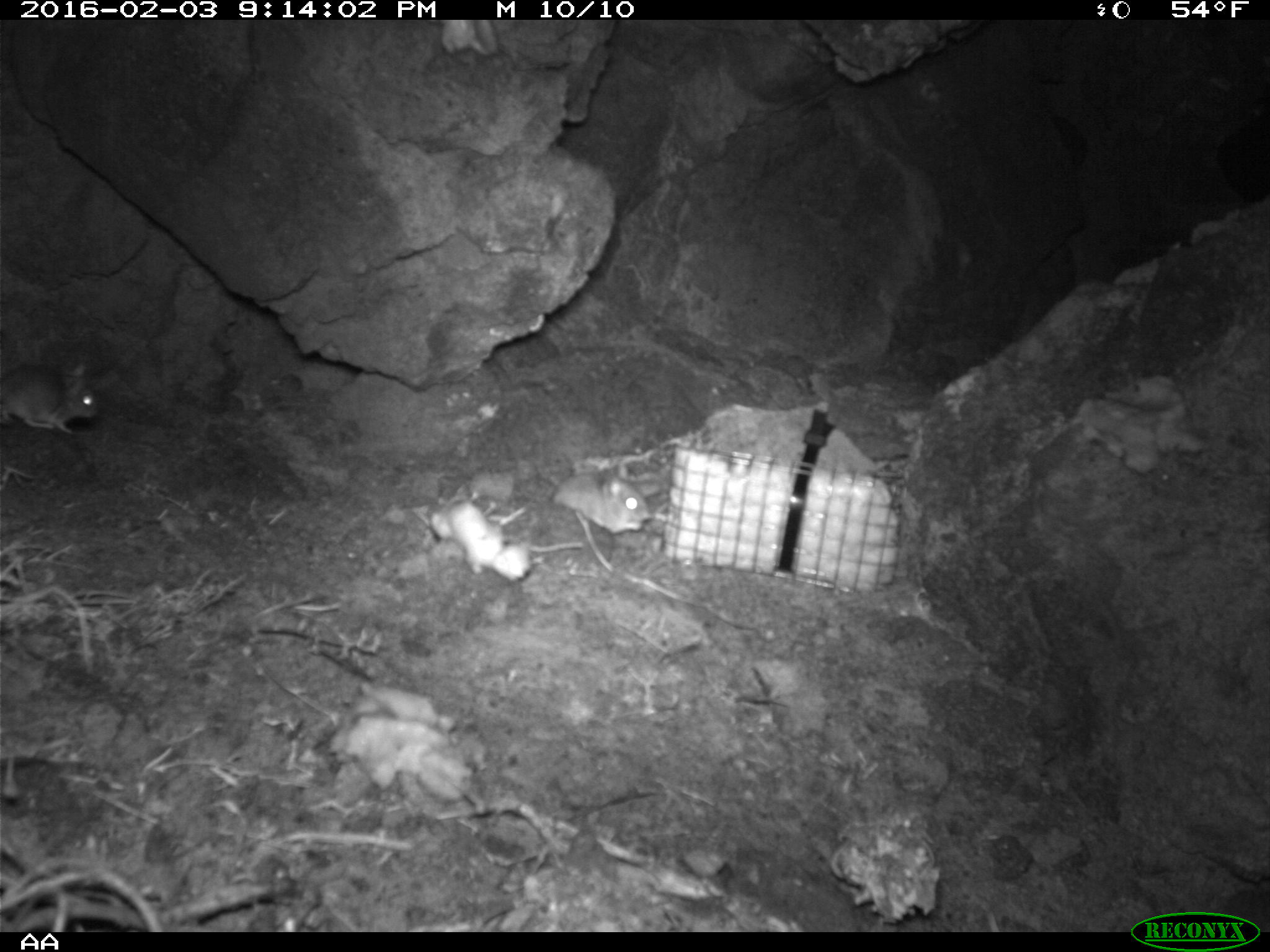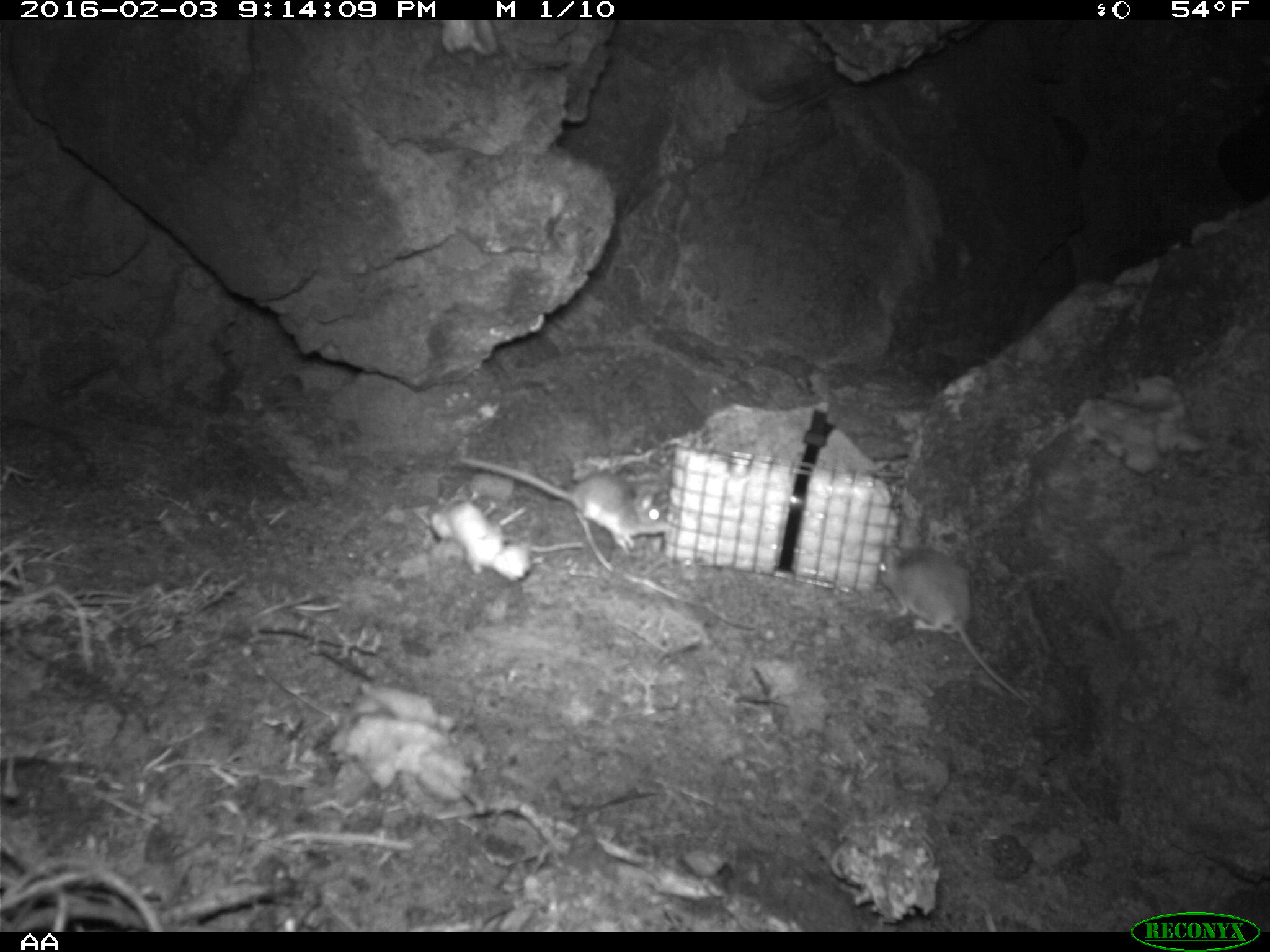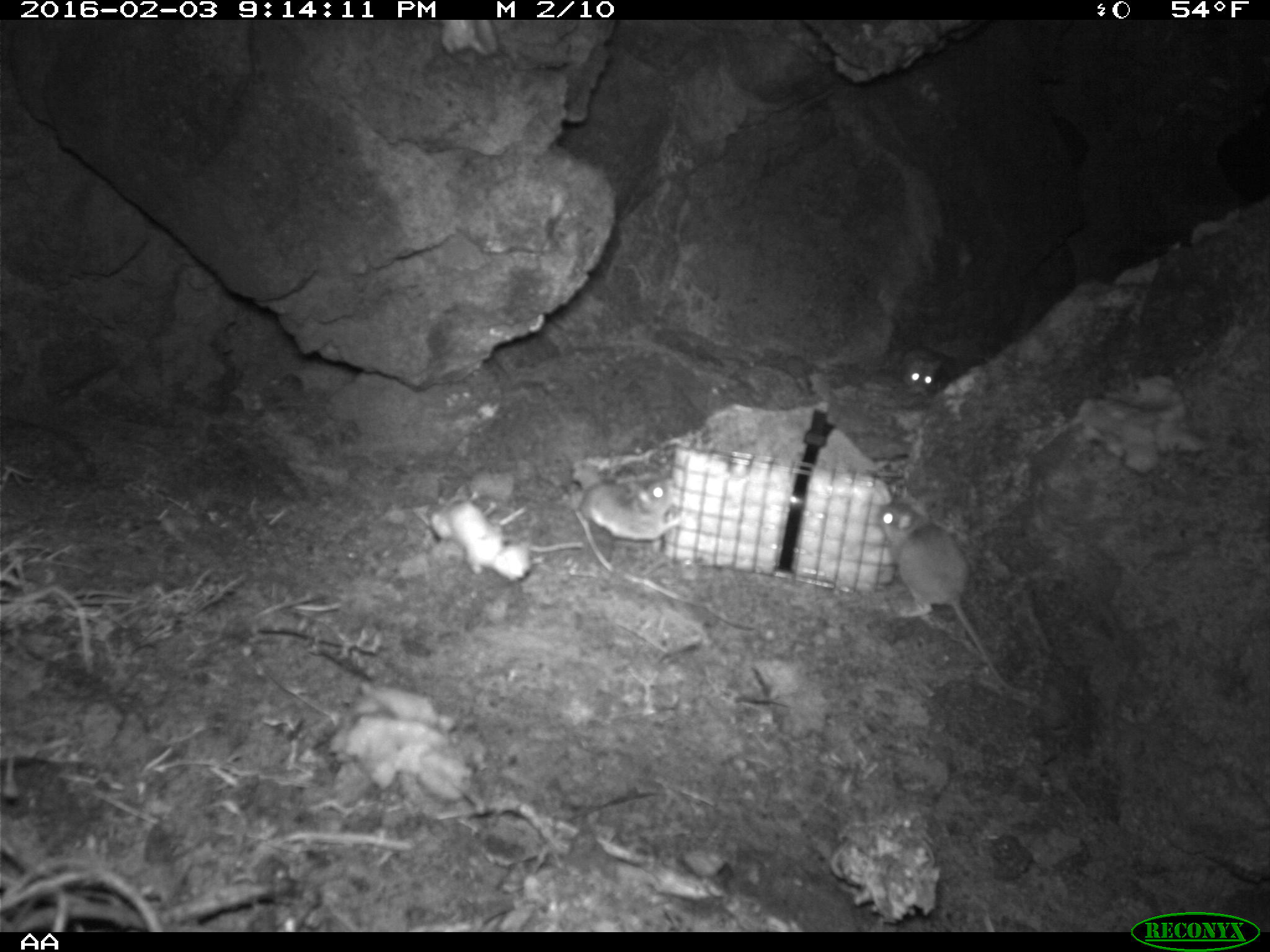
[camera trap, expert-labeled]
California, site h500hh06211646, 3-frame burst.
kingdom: Animalia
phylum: Chordata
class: Mammalia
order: Rodentia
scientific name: Rodentia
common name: rodent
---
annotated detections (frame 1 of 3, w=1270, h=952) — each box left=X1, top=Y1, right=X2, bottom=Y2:
rodent: left=0, top=363, right=99, bottom=434; left=553, top=474, right=653, bottom=537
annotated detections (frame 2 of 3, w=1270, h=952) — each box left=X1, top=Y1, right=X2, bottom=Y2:
rodent: left=877, top=533, right=1033, bottom=710; left=453, top=455, right=670, bottom=554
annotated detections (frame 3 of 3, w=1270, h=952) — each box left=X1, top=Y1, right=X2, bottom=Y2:
rodent: left=874, top=491, right=1030, bottom=697; left=578, top=476, right=681, bottom=555; left=900, top=345, right=944, bottom=392